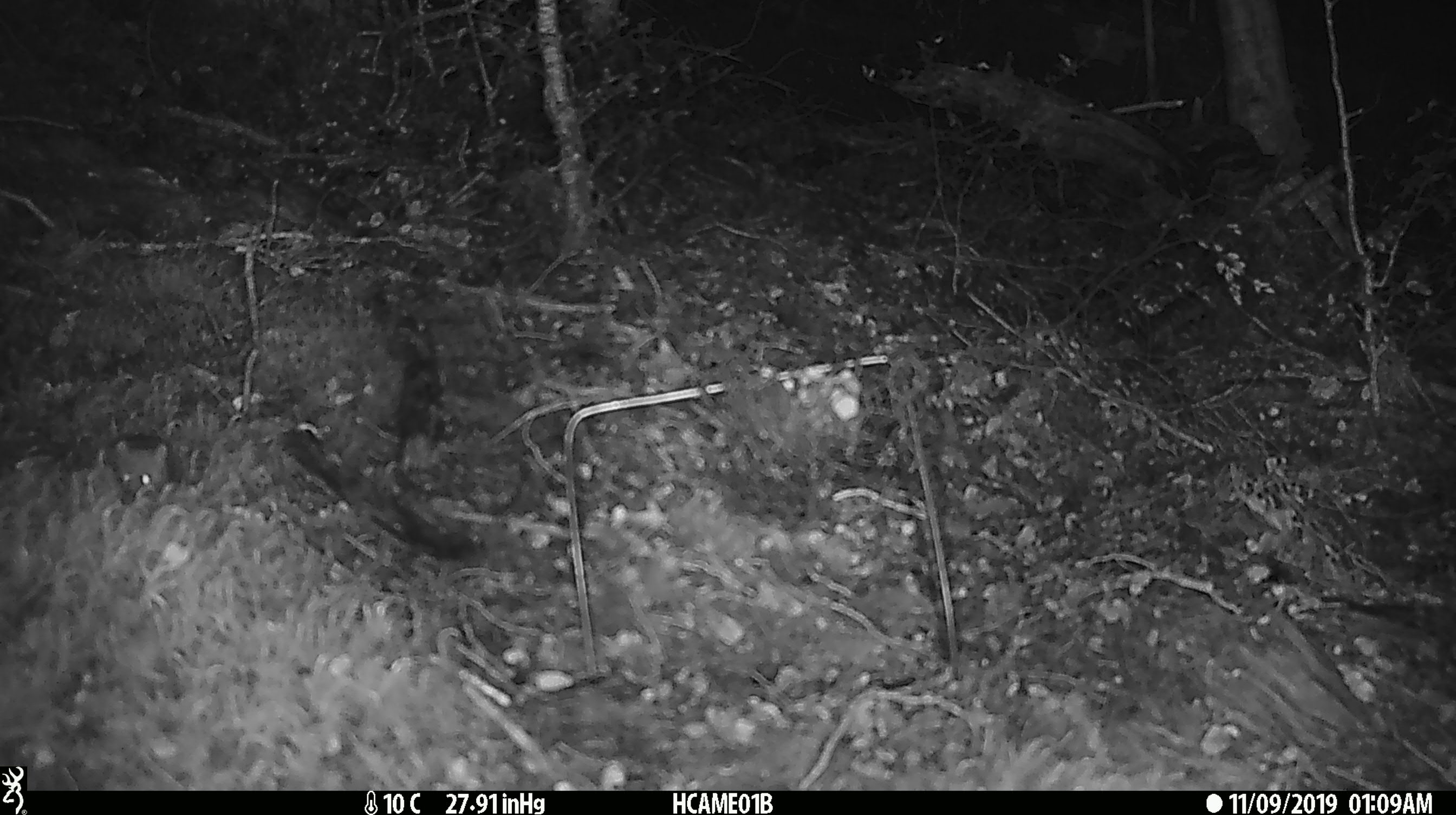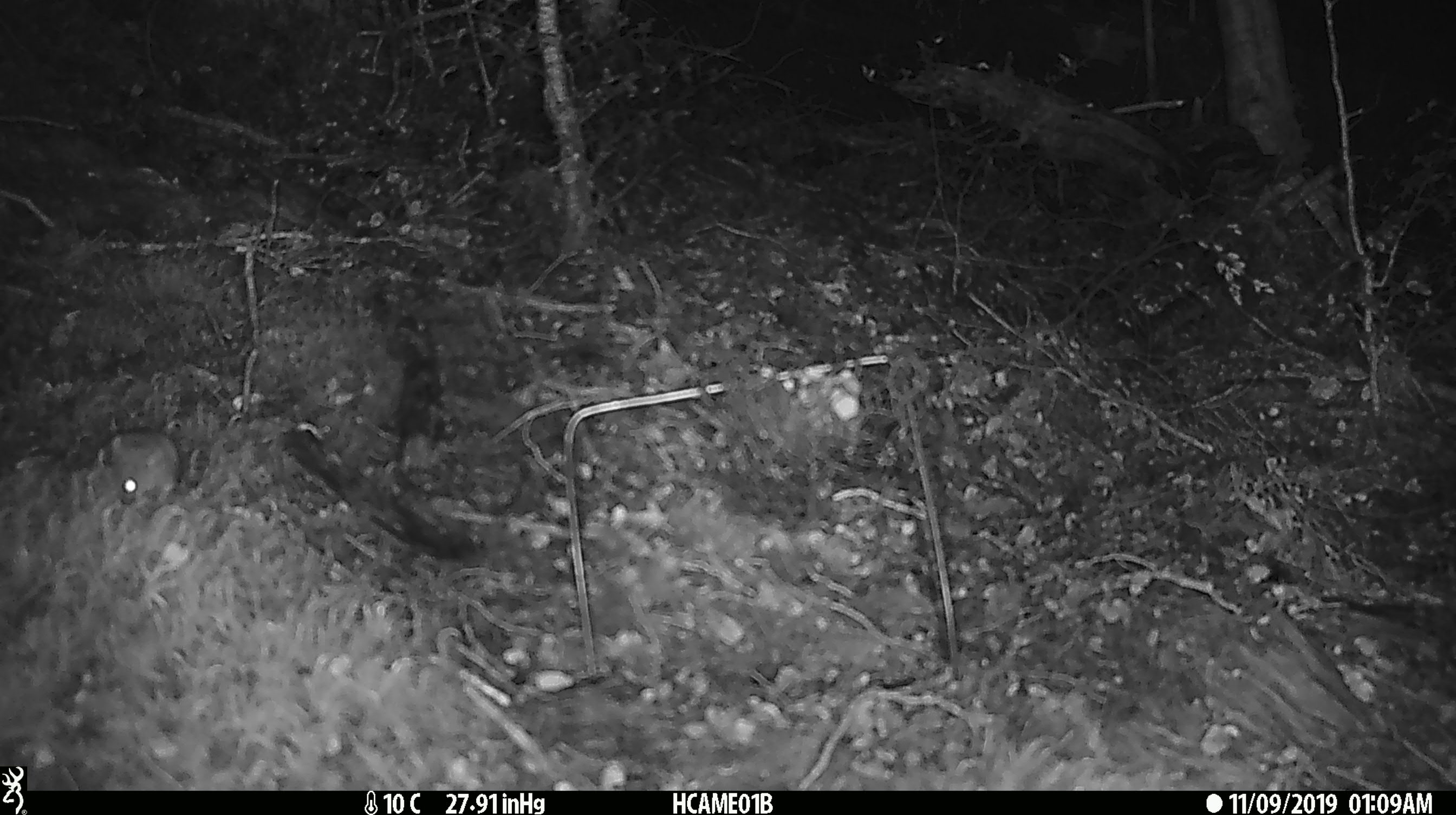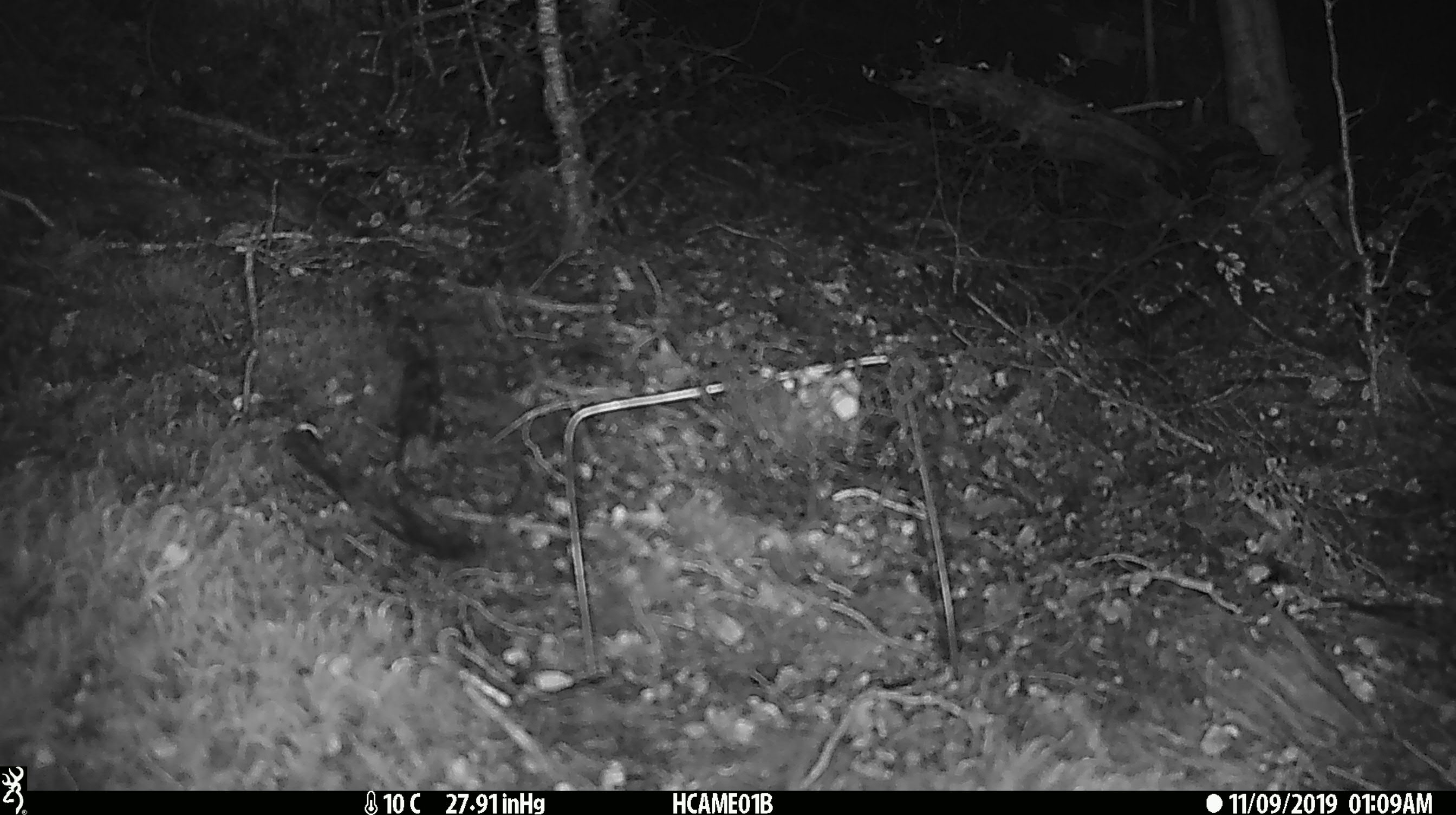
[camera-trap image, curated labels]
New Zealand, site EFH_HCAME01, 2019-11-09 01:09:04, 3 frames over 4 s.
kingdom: Animalia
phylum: Chordata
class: Mammalia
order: Rodentia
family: Muridae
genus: Mus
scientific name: Mus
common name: mouse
Mouse (Mus).